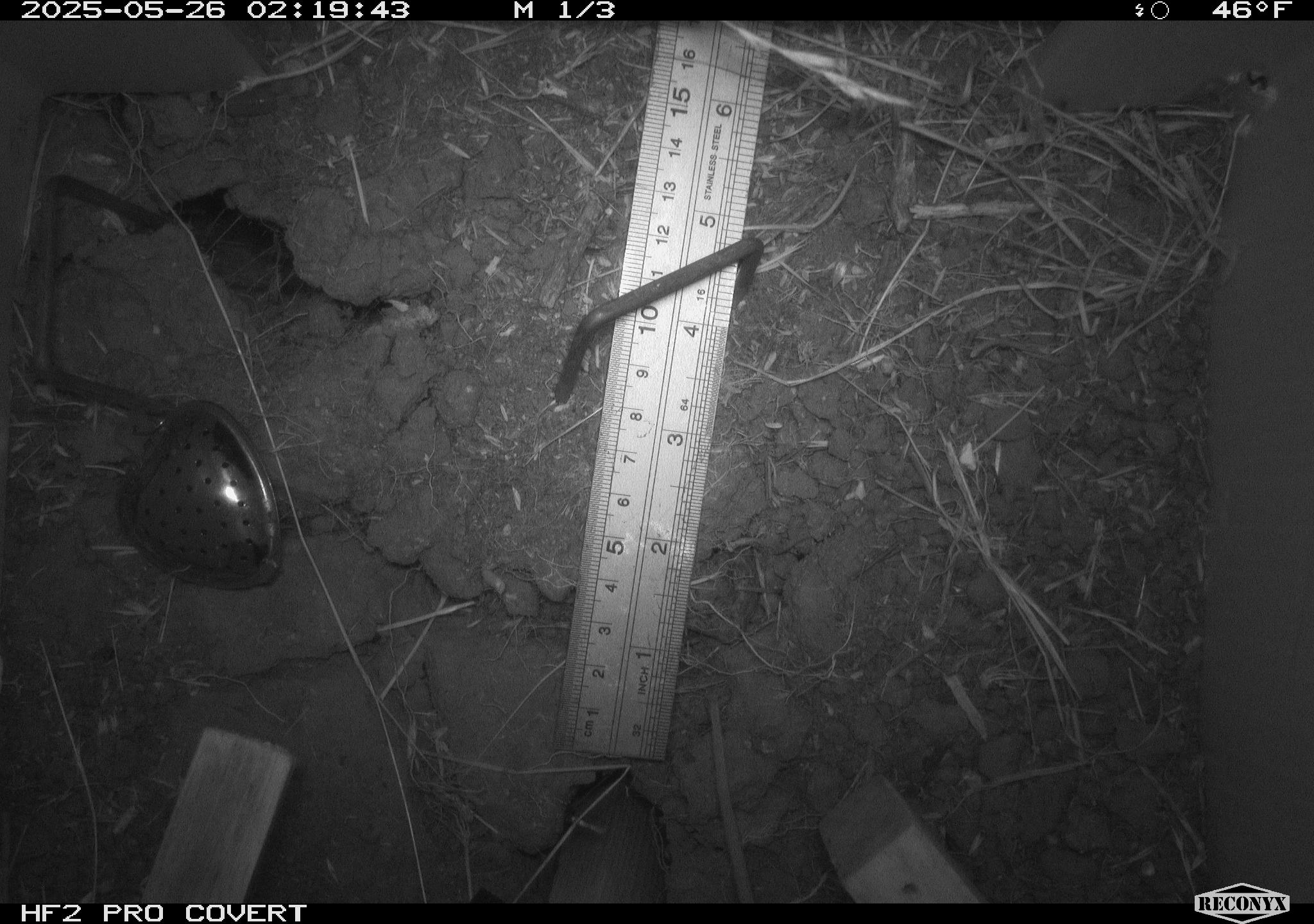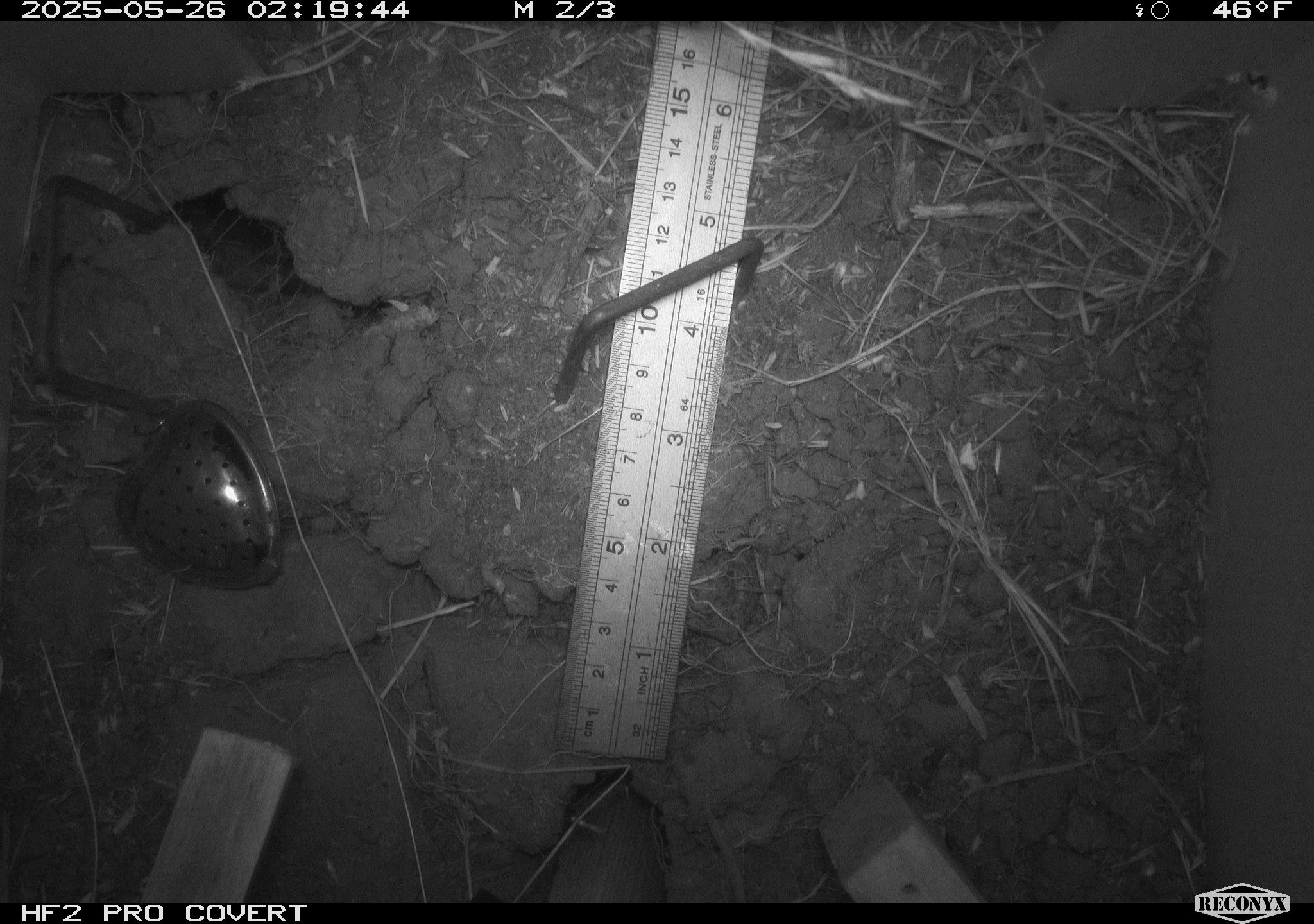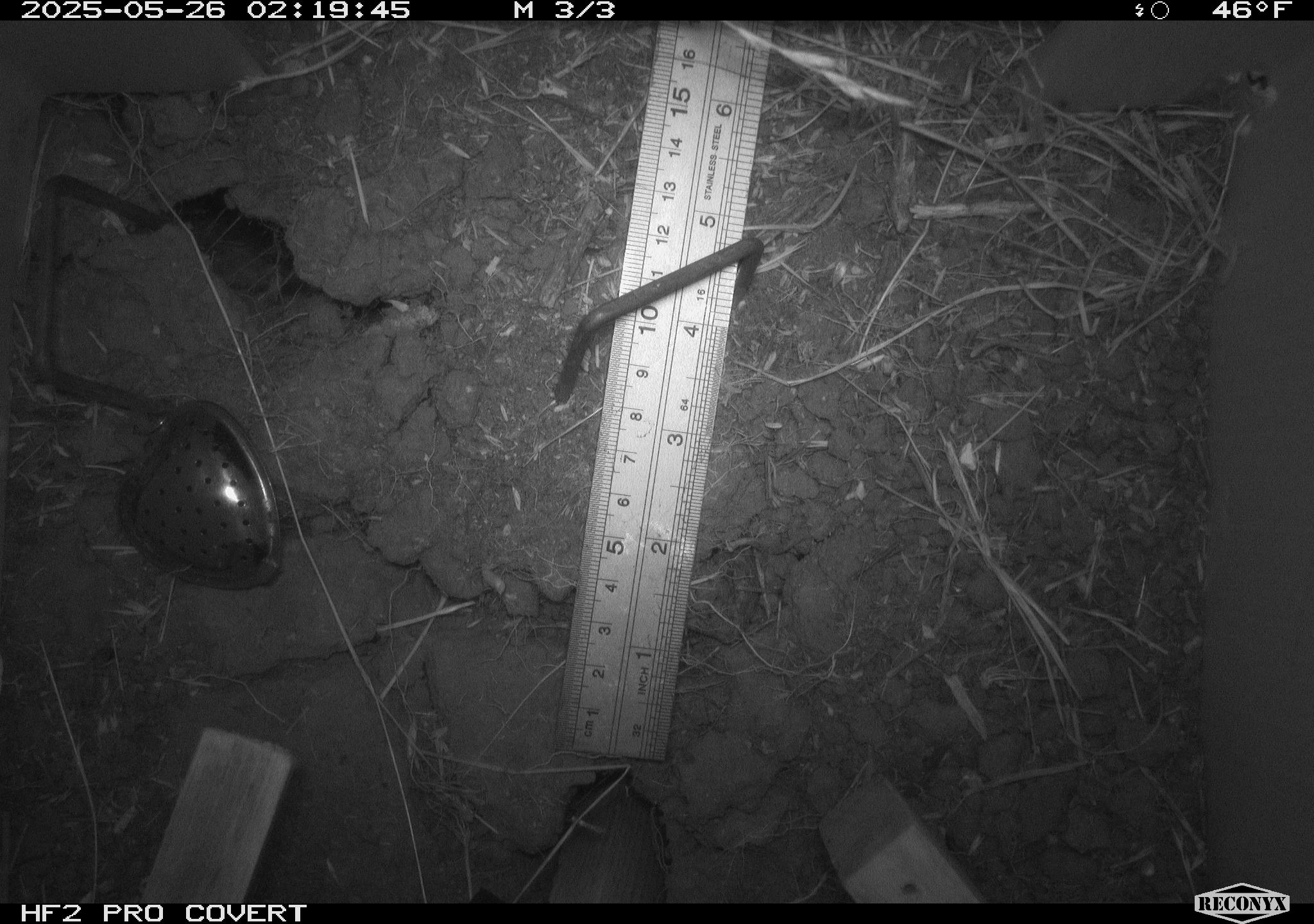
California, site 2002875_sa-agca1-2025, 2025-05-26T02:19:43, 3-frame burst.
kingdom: Animalia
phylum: Chordata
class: Mammalia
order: Rodentia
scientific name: Rodentia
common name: mouse species